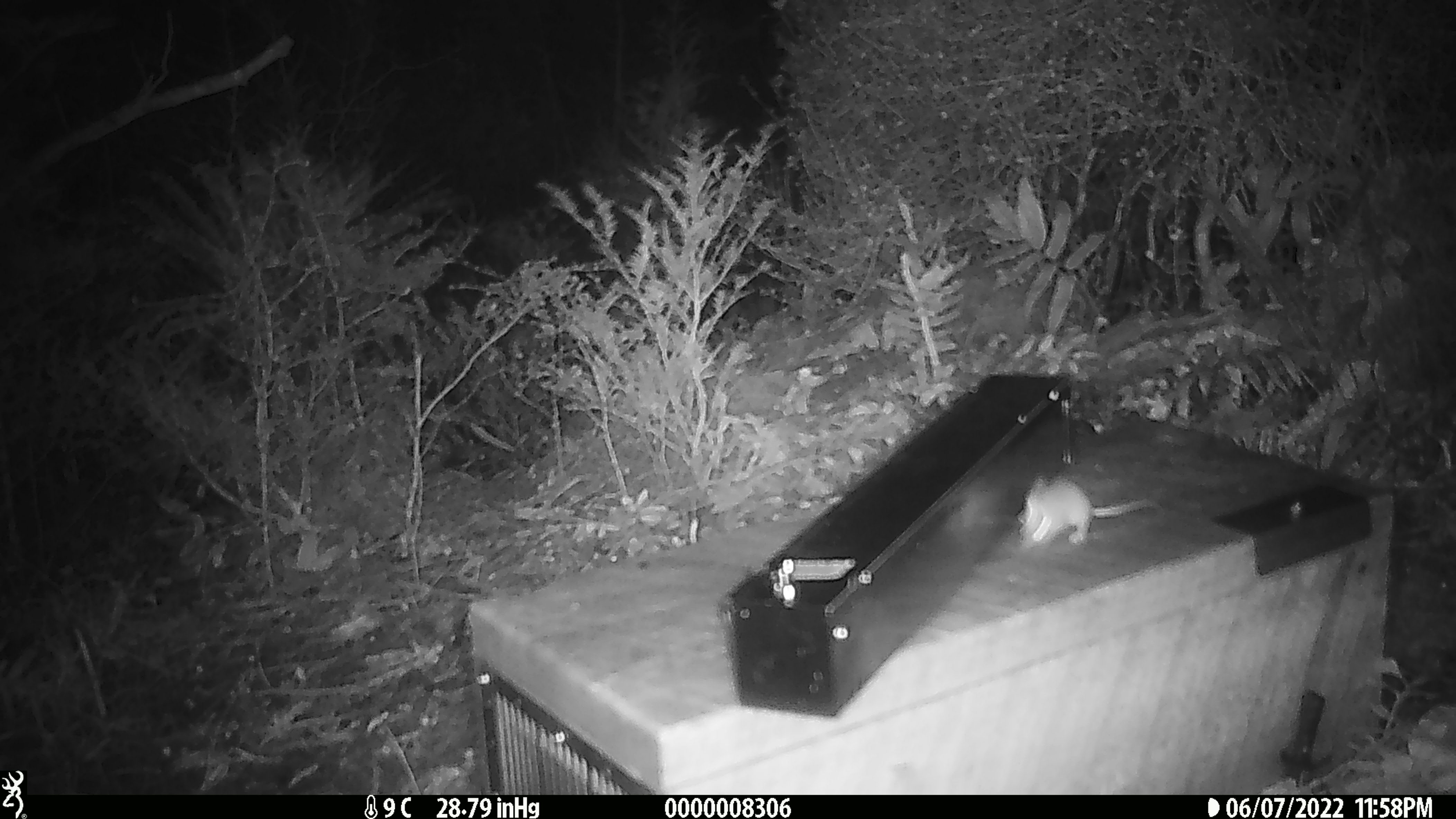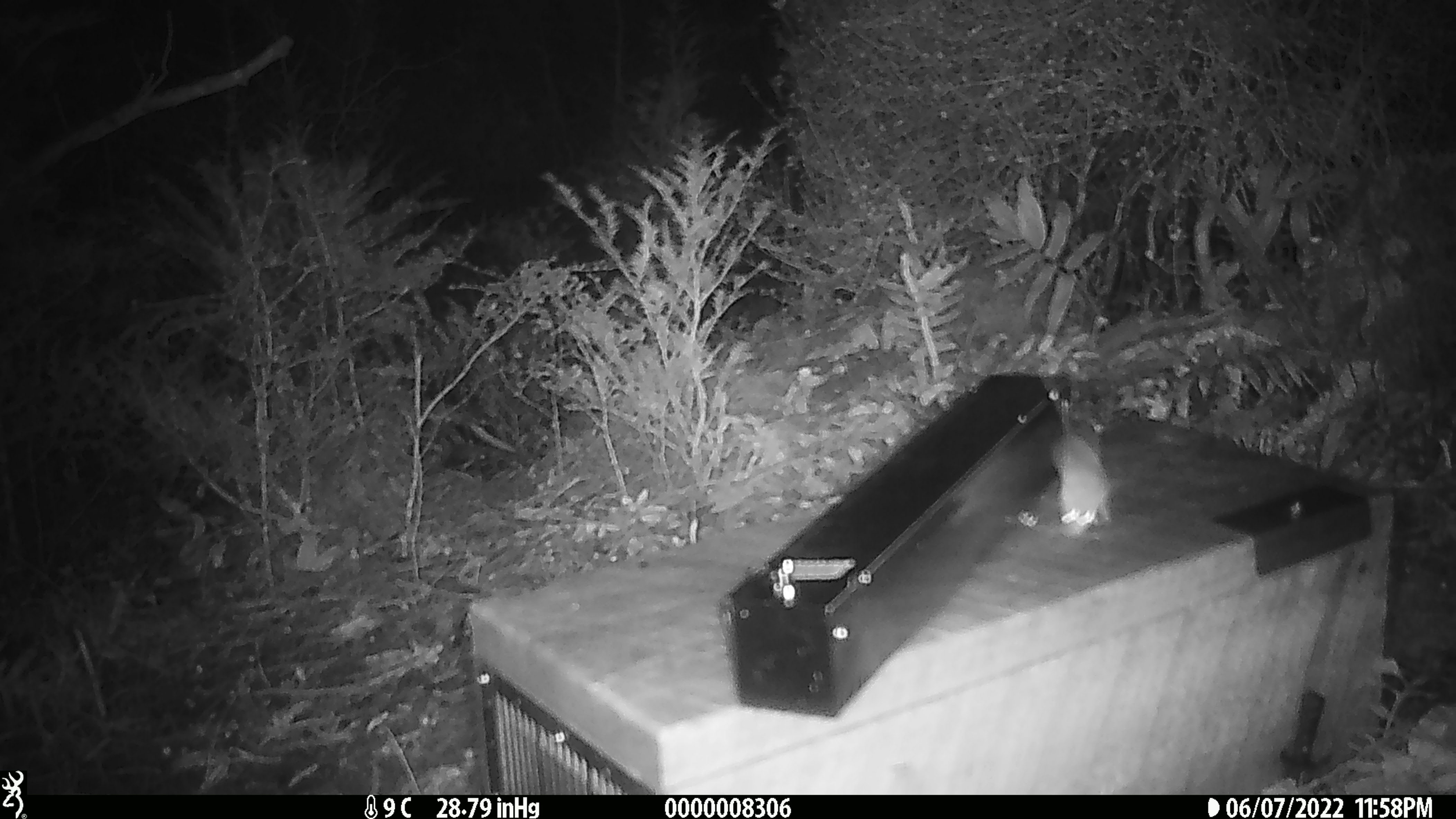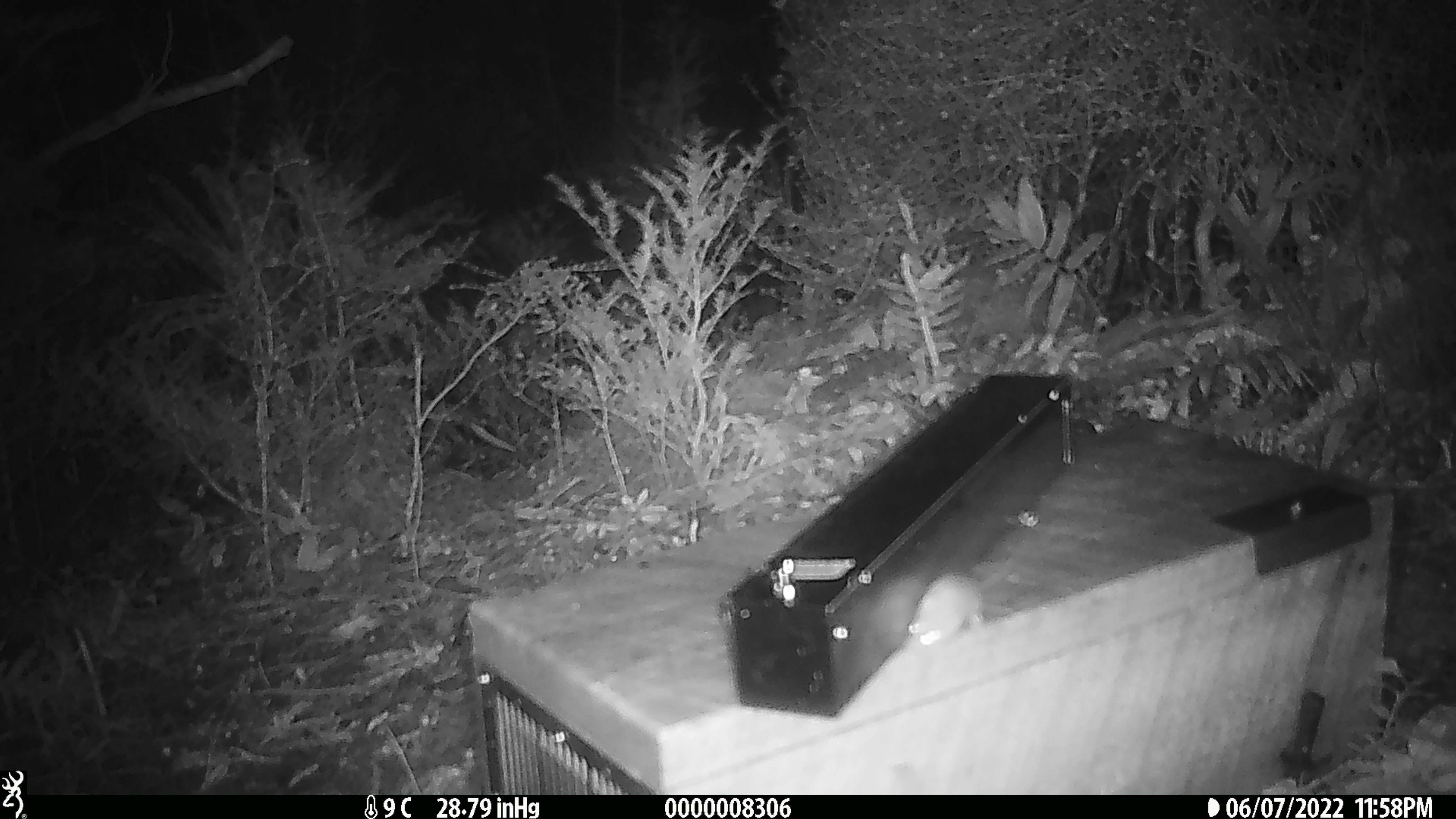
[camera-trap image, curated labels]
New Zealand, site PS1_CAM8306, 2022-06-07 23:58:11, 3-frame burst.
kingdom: Animalia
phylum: Chordata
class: Mammalia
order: Rodentia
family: Muridae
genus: Mus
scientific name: Mus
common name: mouse